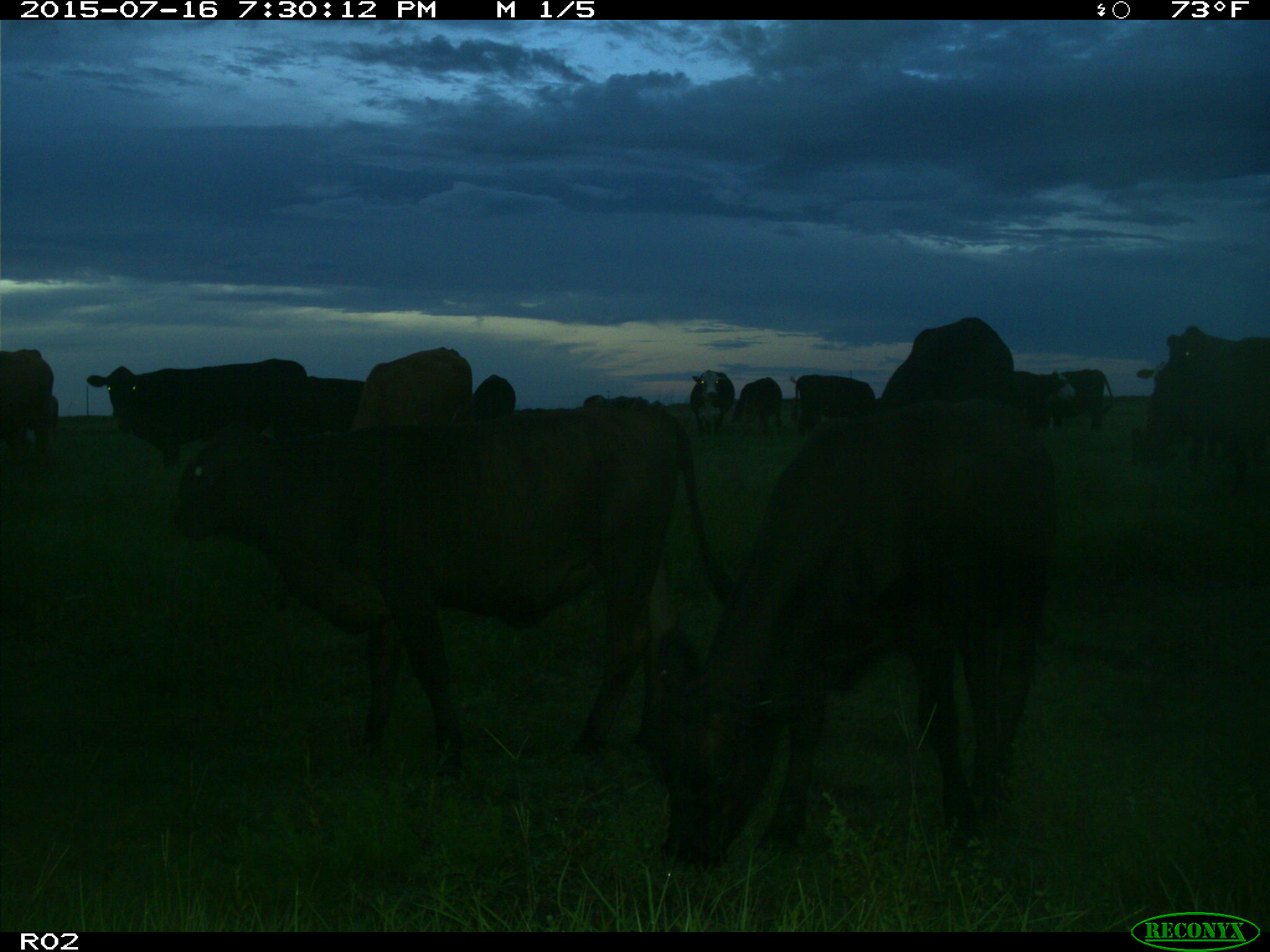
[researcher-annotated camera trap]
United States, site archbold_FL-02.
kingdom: Animalia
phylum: Chordata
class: Mammalia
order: Artiodactyla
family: Bovidae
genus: Bos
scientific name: Bos taurus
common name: domestic cow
Bos taurus (domestic cow).